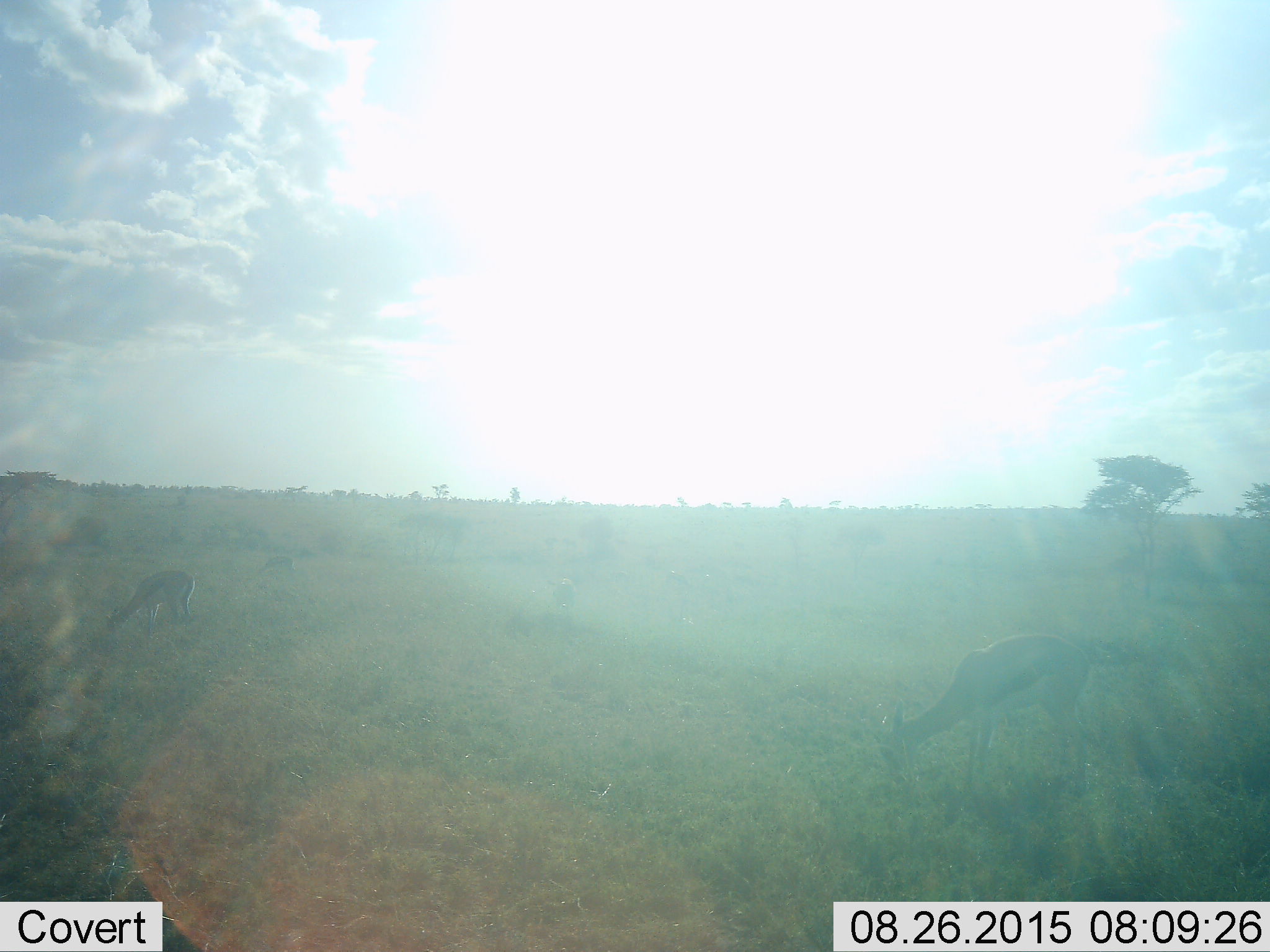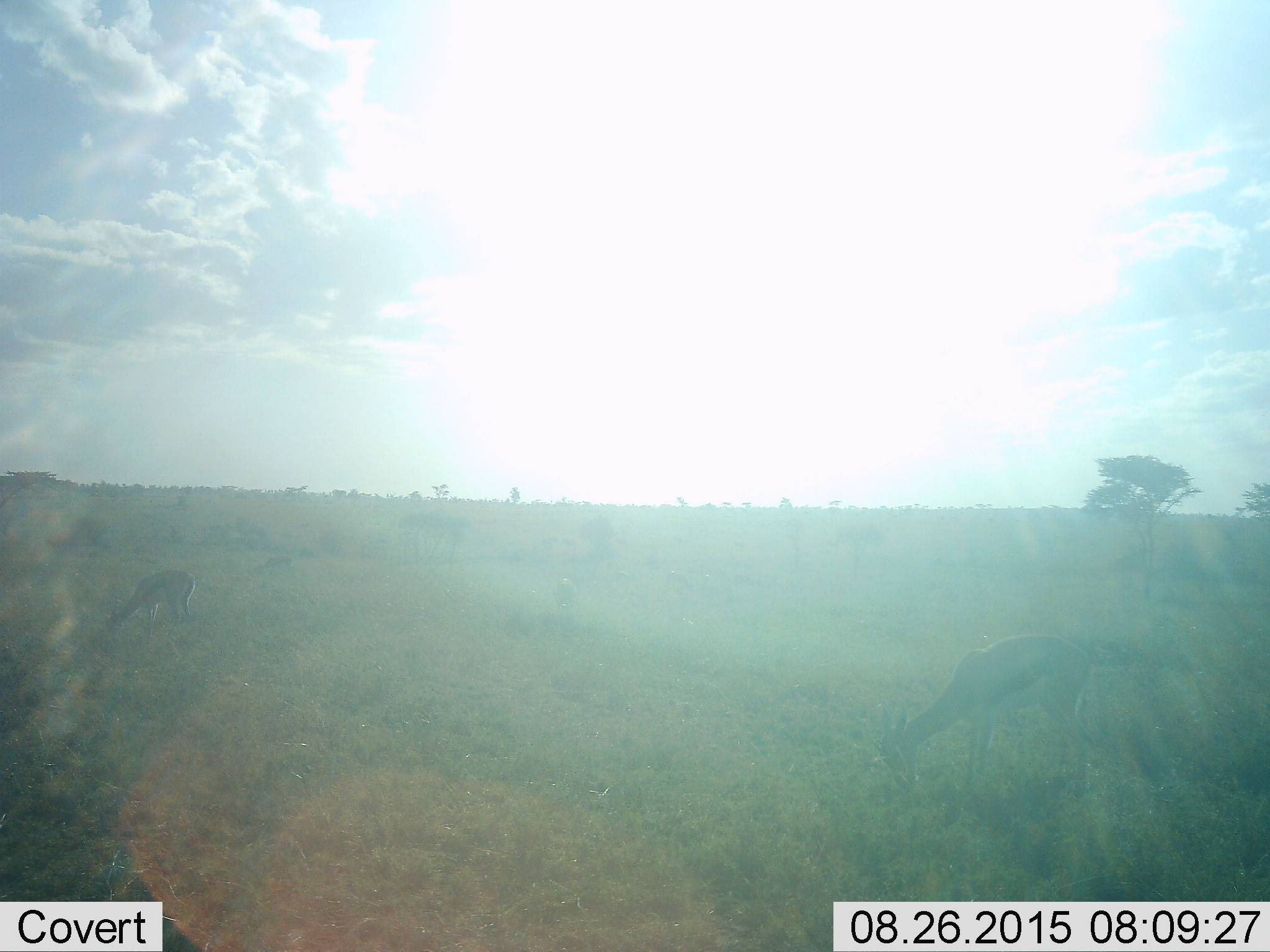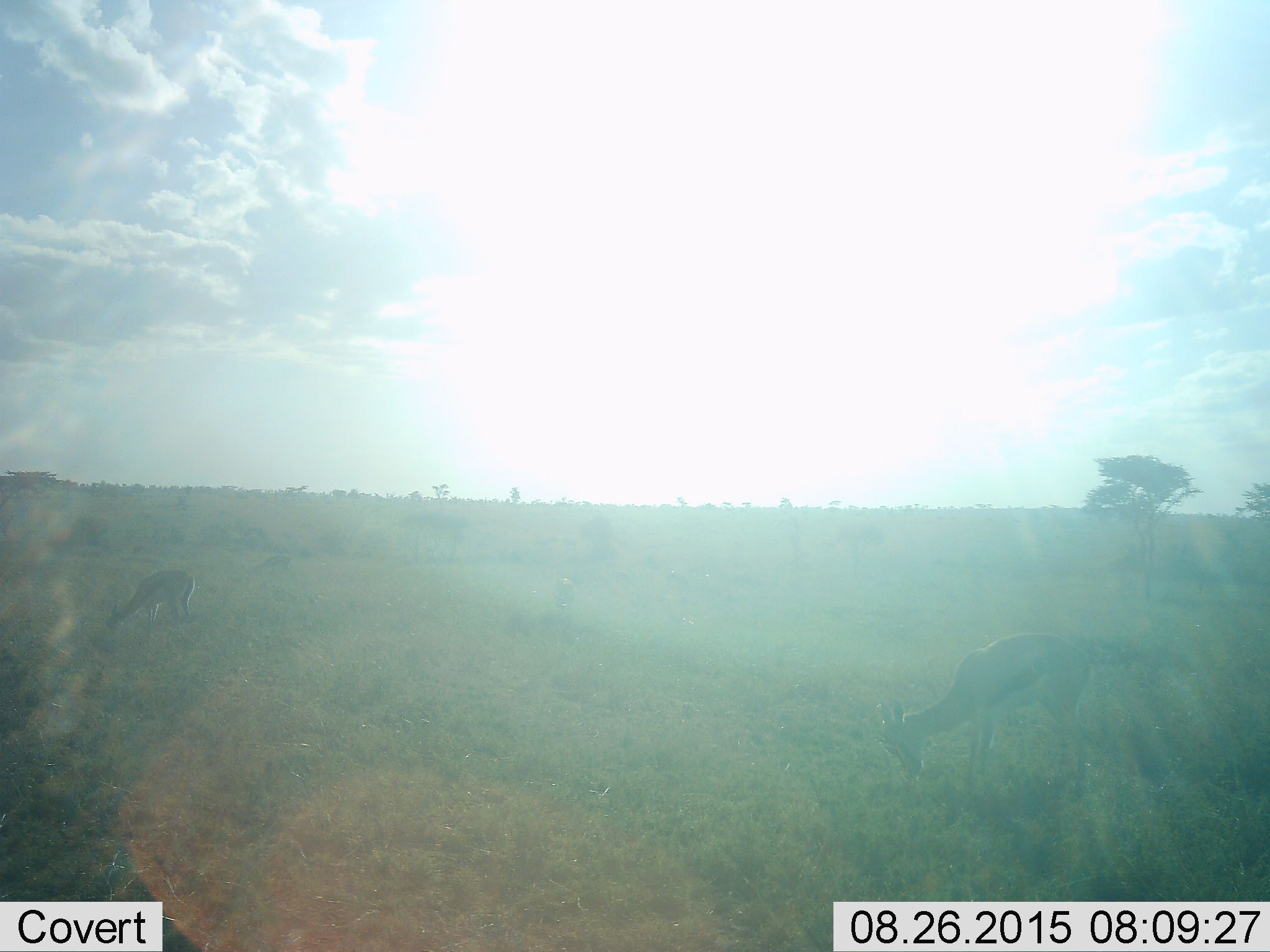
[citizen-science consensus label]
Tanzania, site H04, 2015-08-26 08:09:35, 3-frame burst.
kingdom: Animalia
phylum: Chordata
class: Mammalia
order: Artiodactyla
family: Bovidae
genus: Eudorcas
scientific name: Eudorcas thomsonii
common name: thomson's gazelle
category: gazellethomsons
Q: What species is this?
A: Gazellethomsons (thomson's gazelle) (Eudorcas thomsonii).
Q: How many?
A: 4.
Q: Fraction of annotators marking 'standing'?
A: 43%.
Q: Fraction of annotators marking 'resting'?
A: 0%.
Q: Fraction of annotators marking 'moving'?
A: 0%.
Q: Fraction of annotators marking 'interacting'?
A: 0%.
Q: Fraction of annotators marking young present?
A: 0%.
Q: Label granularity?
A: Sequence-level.